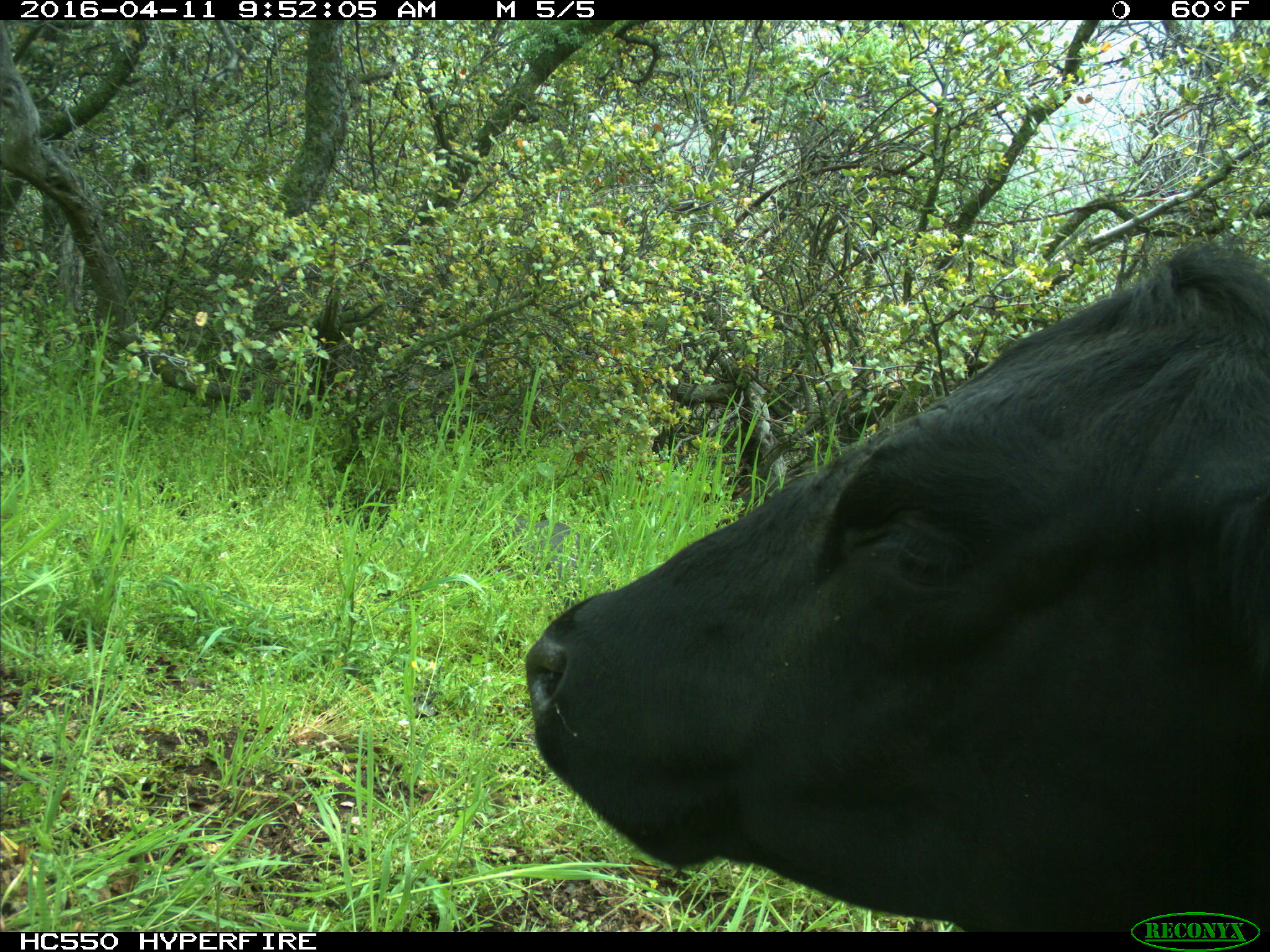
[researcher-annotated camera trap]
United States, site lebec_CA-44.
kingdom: Animalia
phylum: Chordata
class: Mammalia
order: Artiodactyla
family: Bovidae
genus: Bos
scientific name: Bos taurus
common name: domestic cow